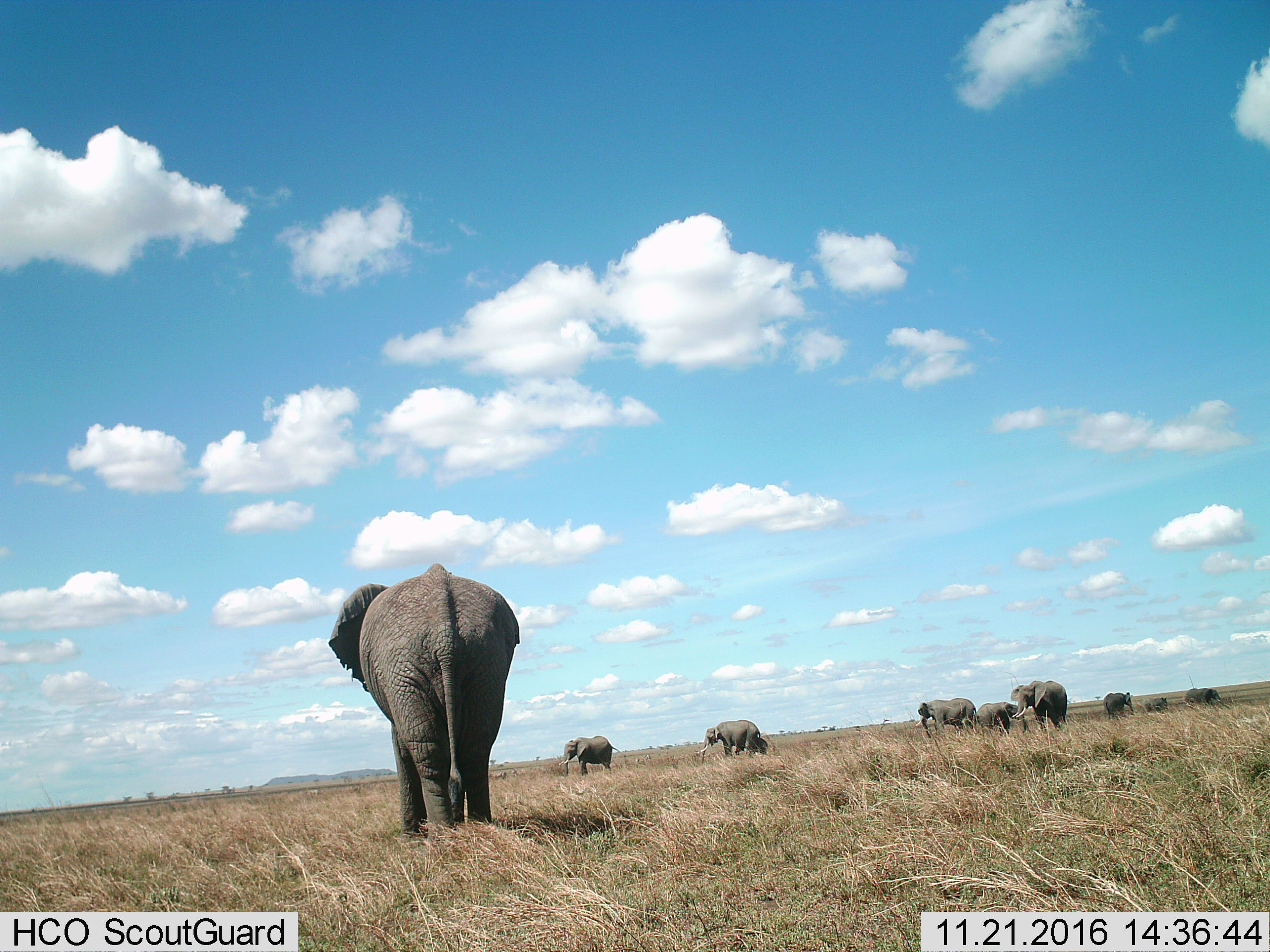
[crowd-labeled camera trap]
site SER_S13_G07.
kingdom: Animalia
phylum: Chordata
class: Mammalia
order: Proboscidea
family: Elephantidae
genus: Loxodonta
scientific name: Loxodonta africana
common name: african bush elephant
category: elephant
Elephant (african bush elephant) (Loxodonta africana), count 10. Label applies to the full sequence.